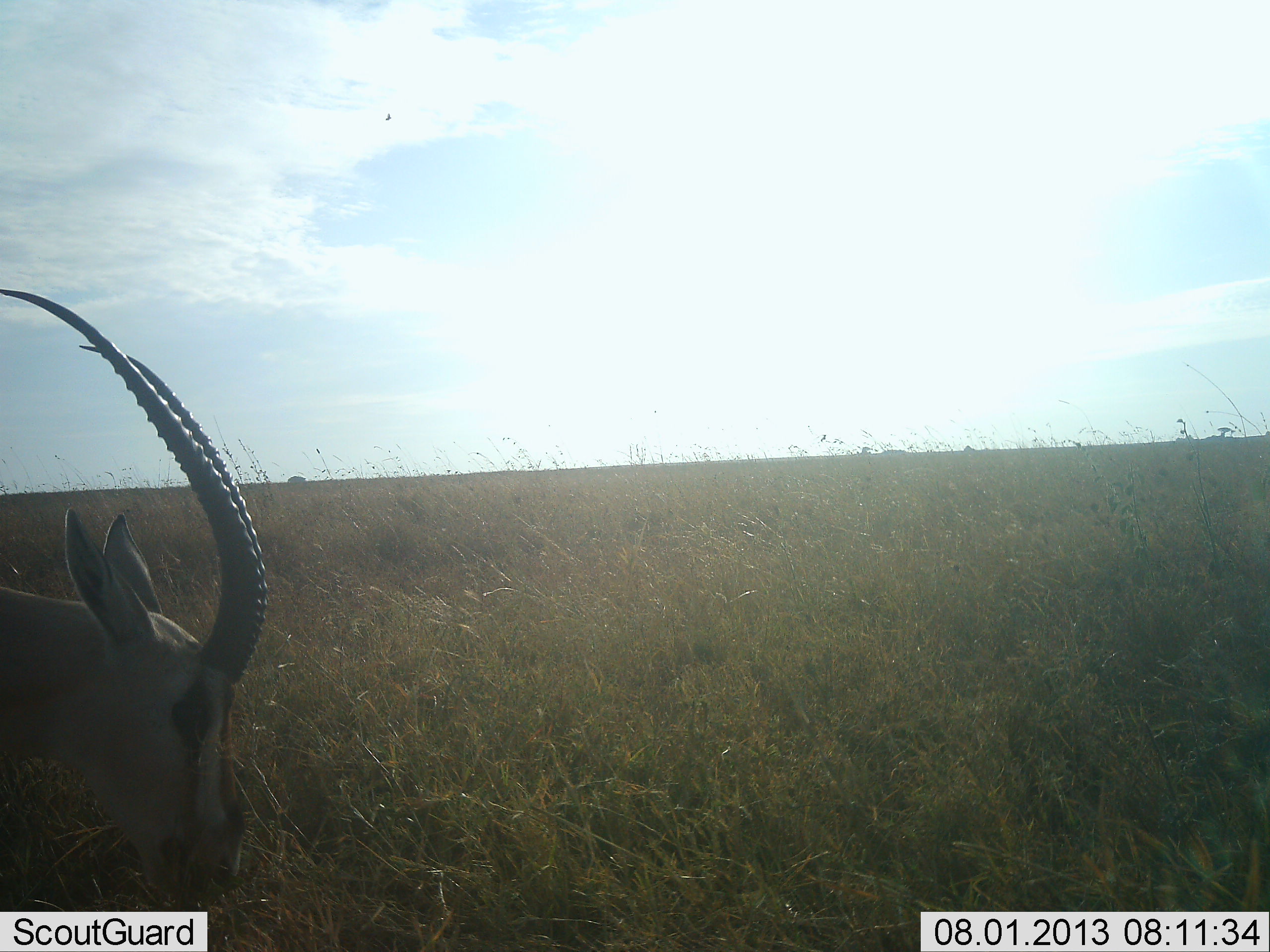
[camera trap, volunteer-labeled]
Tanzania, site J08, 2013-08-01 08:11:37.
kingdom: Animalia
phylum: Chordata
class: Mammalia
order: Artiodactyla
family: Bovidae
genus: Eudorcas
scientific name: Eudorcas thomsonii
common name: thomson's gazelle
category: gazellethomsons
Gazellethomsons (thomson's gazelle) (Eudorcas thomsonii), count 1. Behavior (volunteer vote fractions): standing 60%, resting 0%, moving 0%, interacting 0%. Young present (vote fraction): 0%. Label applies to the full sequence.